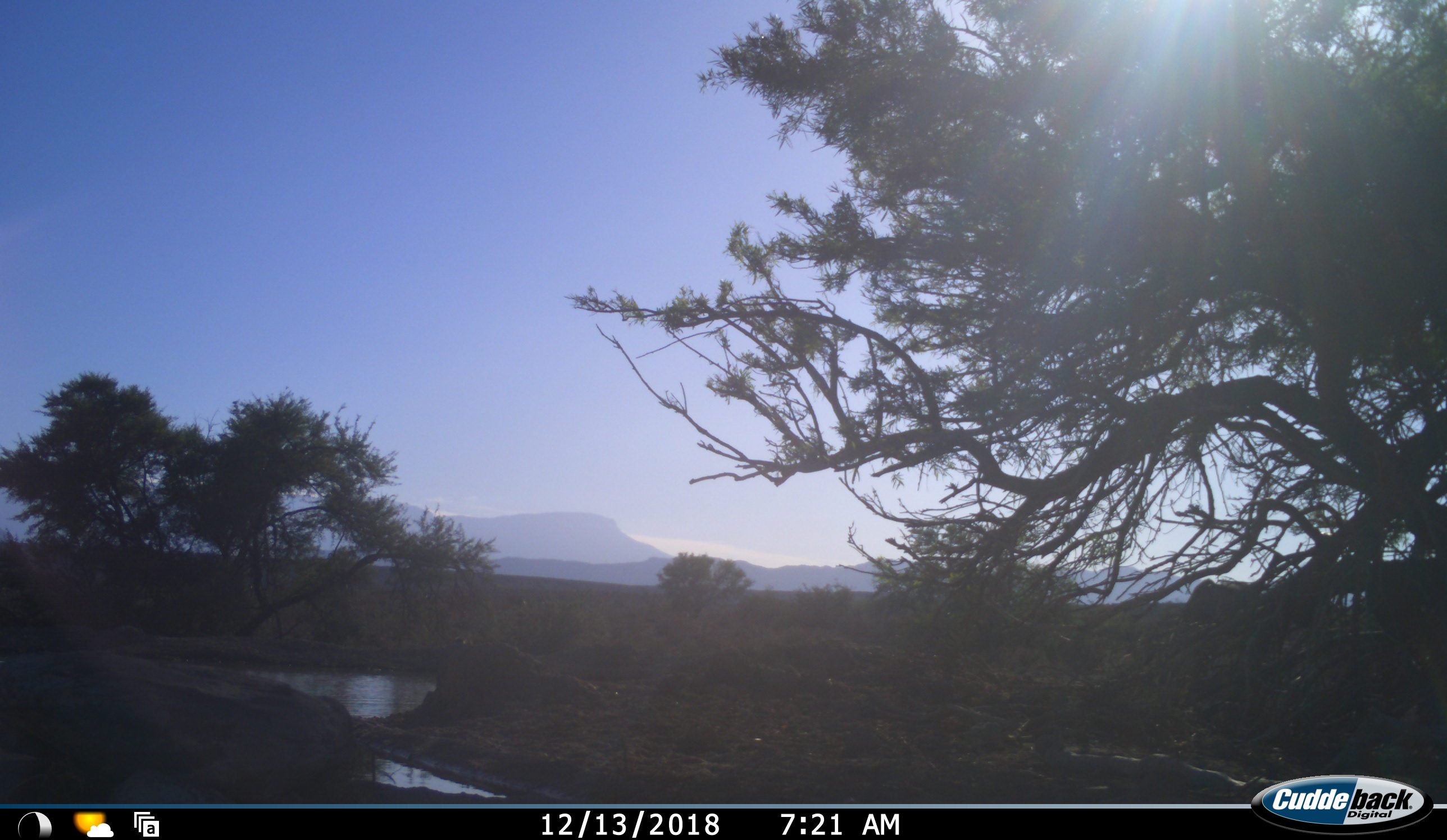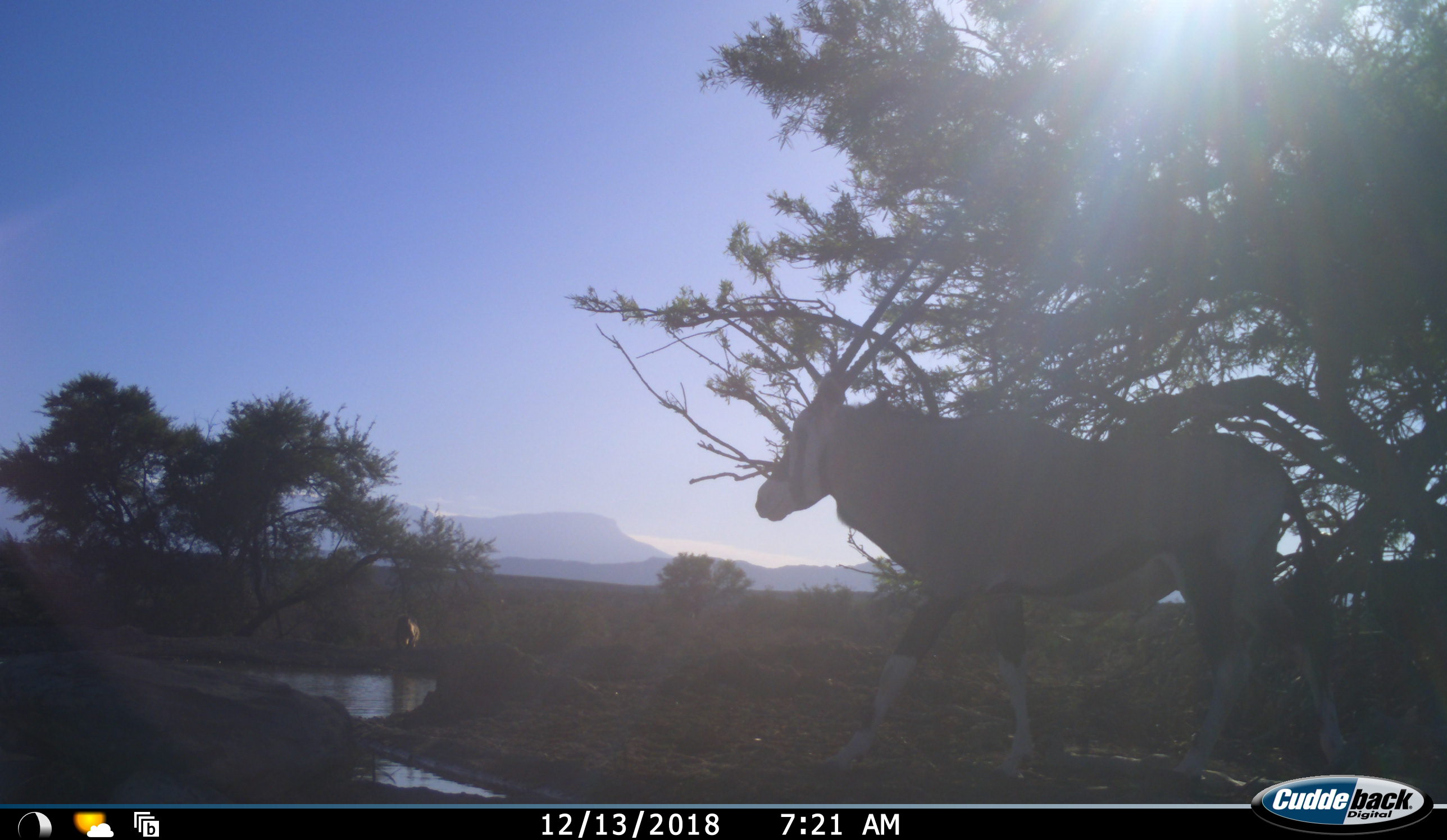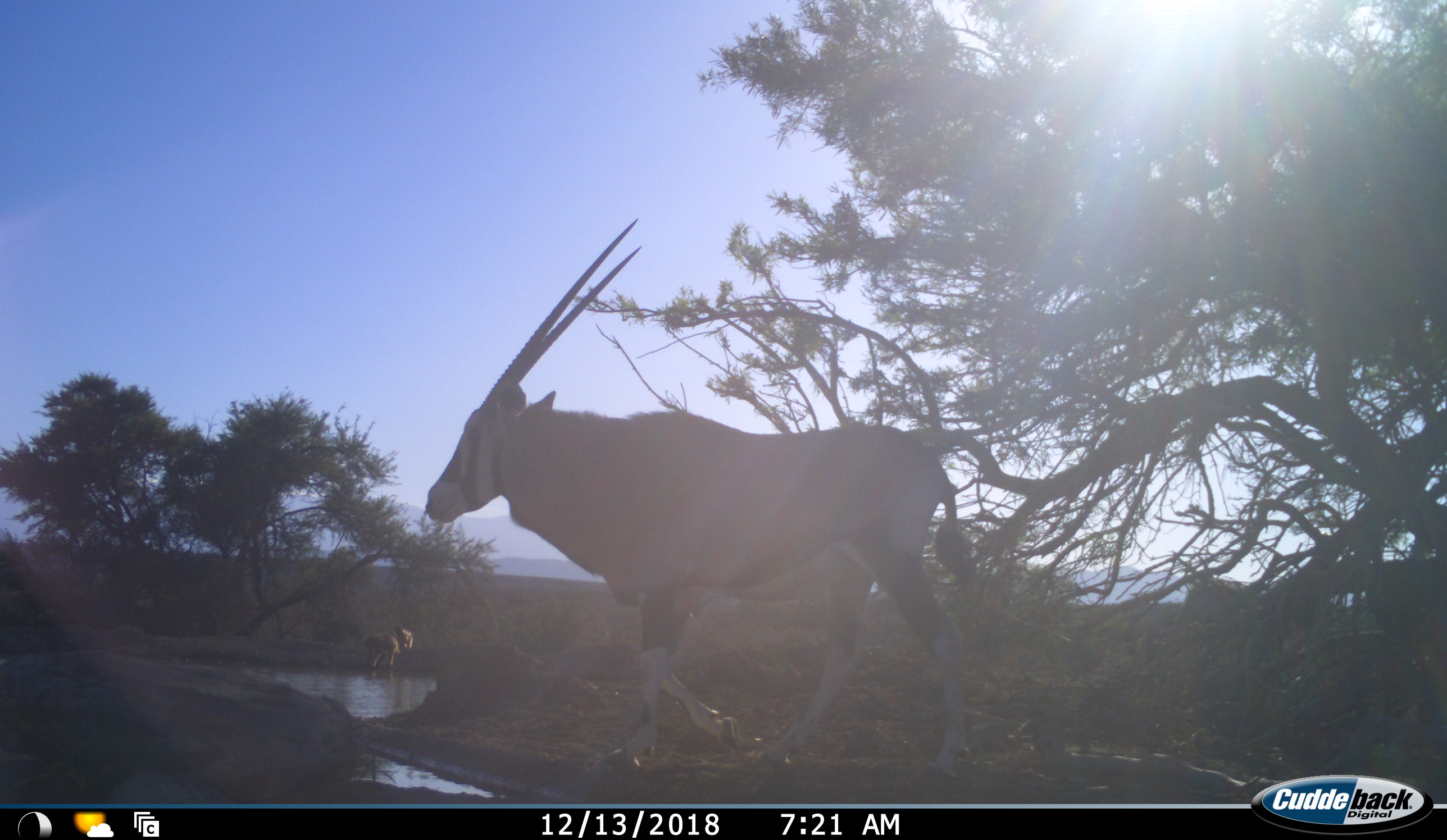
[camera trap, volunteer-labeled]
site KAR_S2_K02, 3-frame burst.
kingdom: Animalia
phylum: Chordata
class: Mammalia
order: Primates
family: Cercopithecidae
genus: Papio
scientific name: Papio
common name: baboon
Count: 2.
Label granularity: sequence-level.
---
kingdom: Animalia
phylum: Chordata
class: Mammalia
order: Artiodactyla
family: Bovidae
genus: Oryx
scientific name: Oryx gazella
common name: gemsbok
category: oryx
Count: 1.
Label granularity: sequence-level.